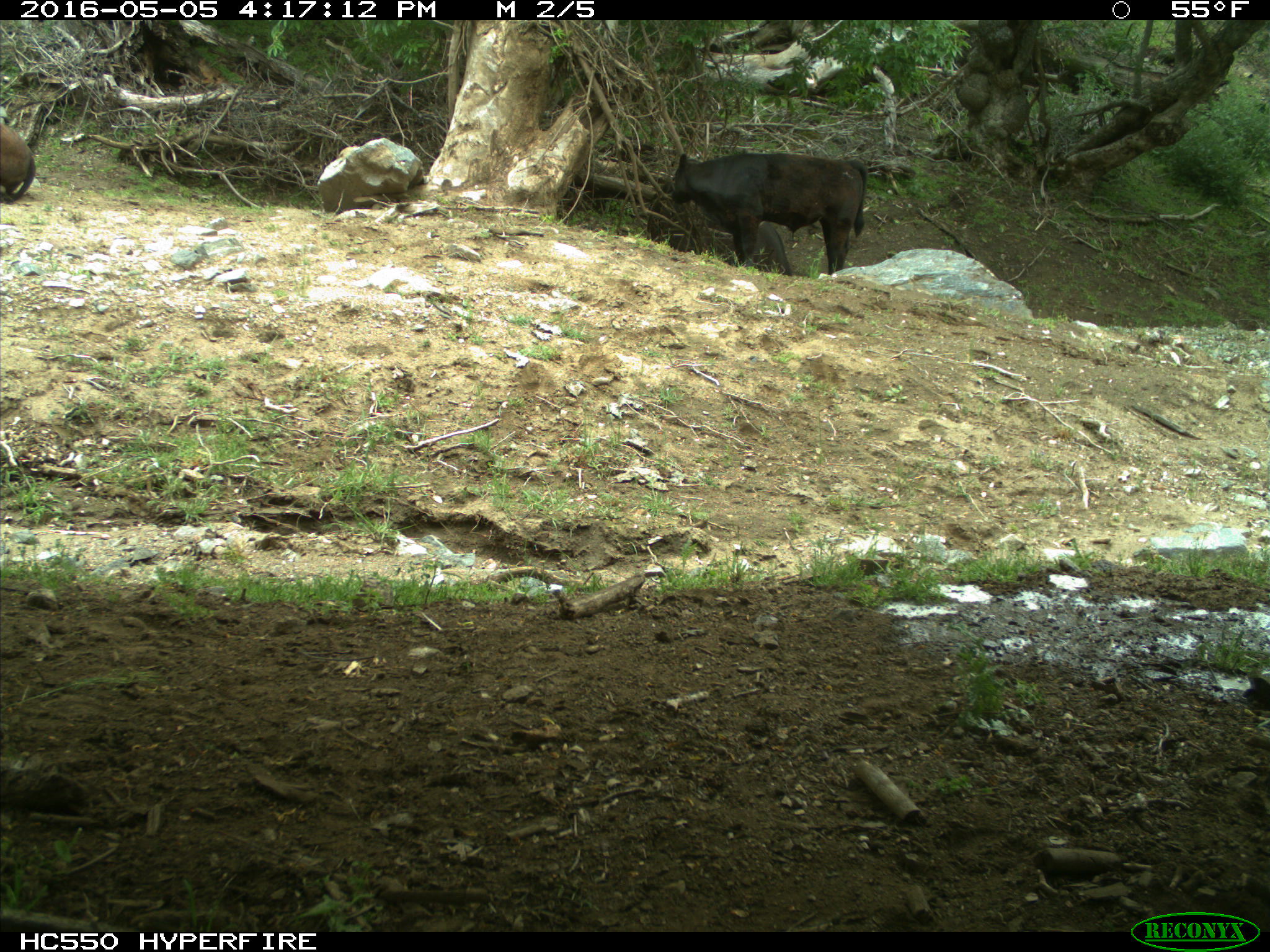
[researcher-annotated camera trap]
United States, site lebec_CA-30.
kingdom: Animalia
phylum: Chordata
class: Mammalia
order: Artiodactyla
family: Bovidae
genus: Bos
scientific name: Bos taurus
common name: domestic cow